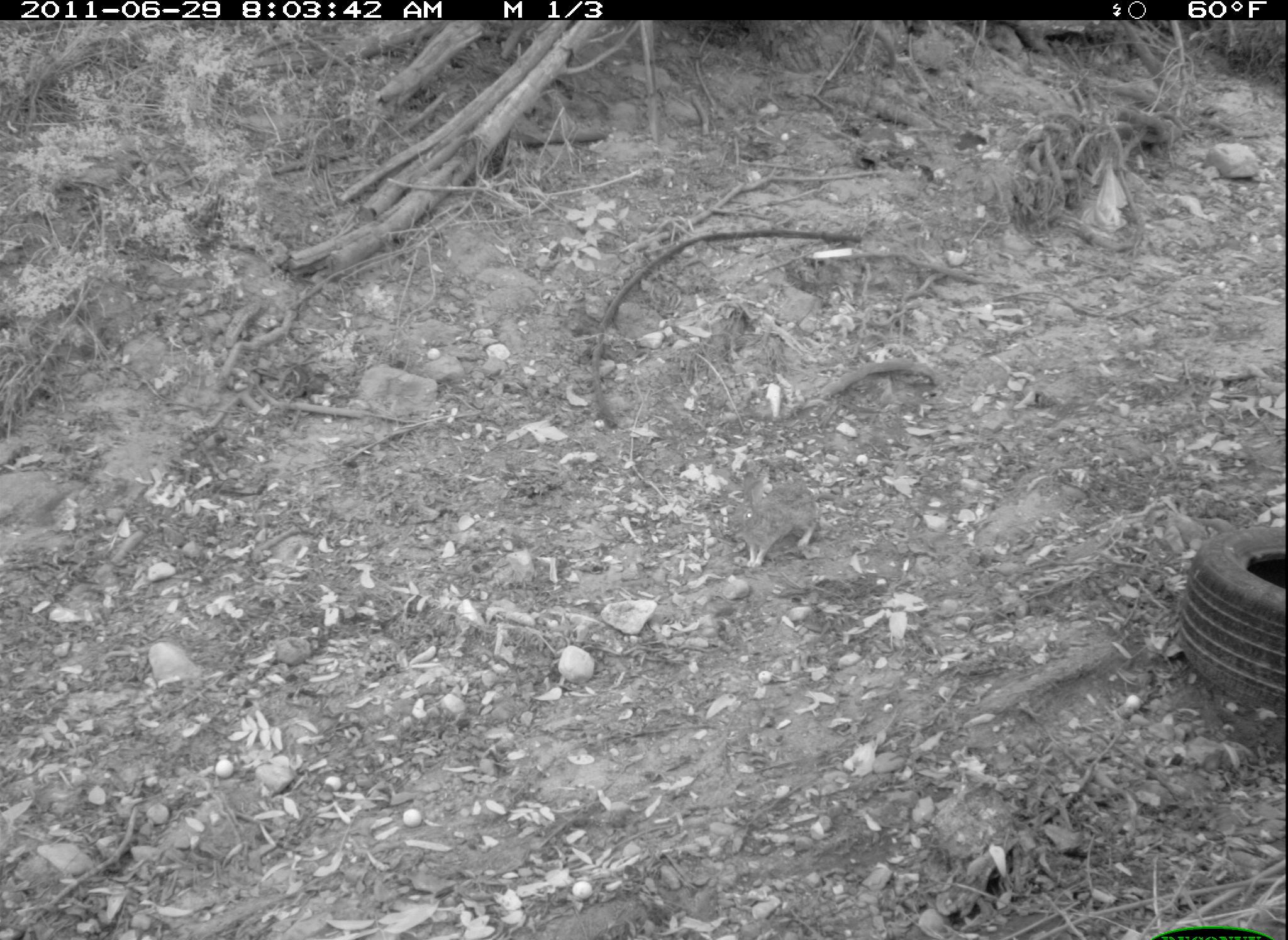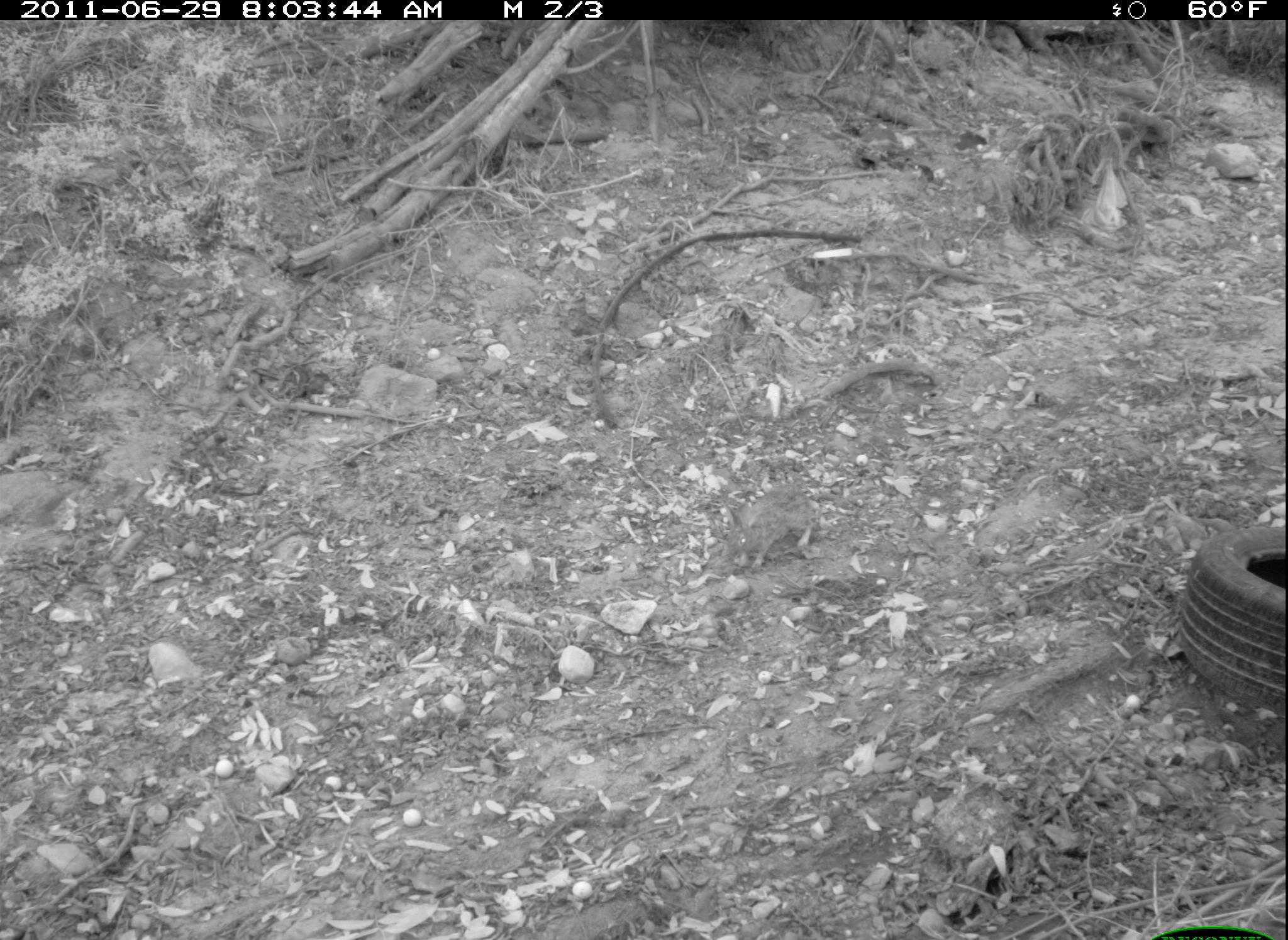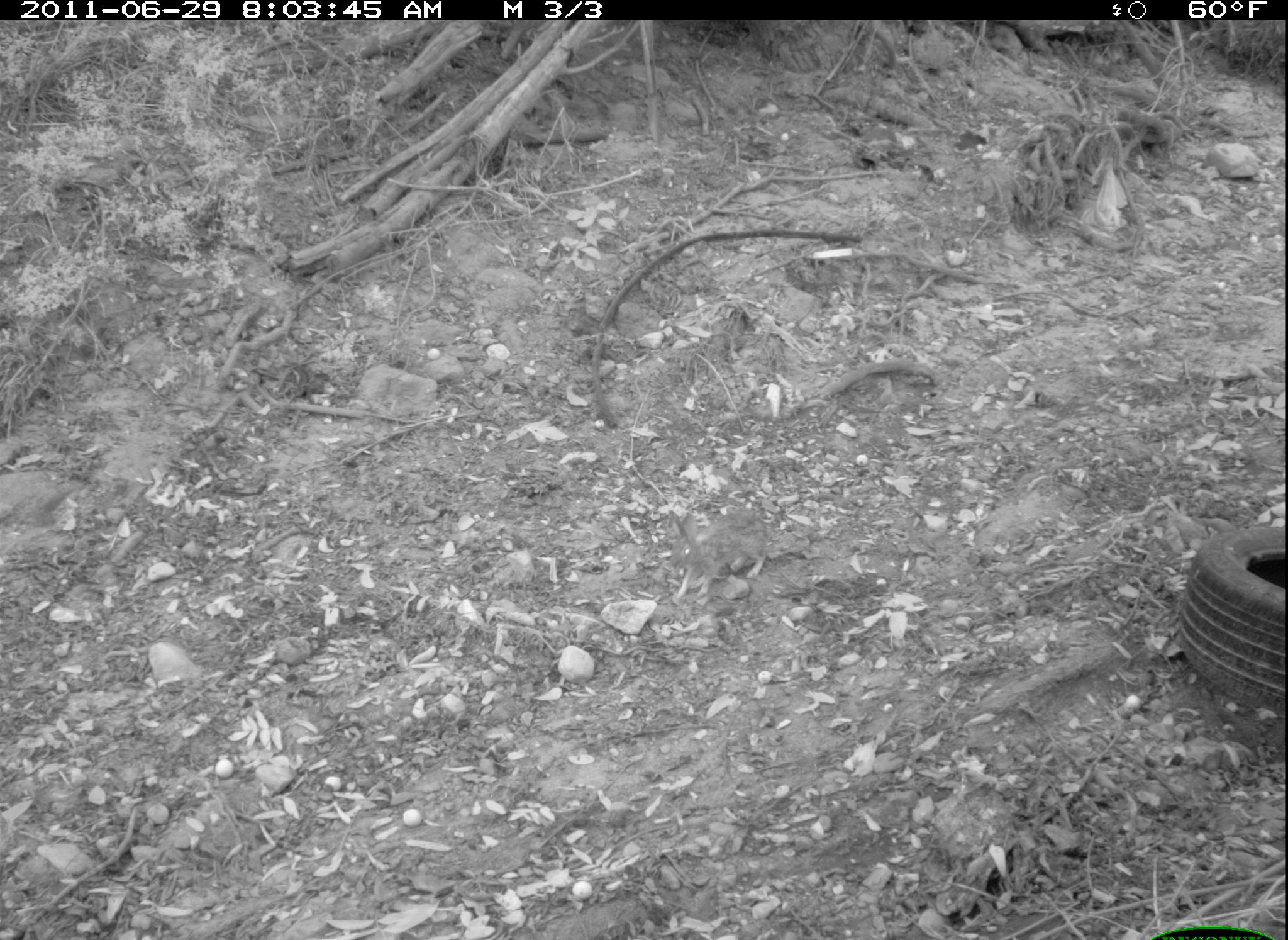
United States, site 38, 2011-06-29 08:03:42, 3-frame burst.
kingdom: Animalia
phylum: Chordata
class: Mammalia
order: Lagomorpha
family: Leporidae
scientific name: Leporidae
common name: rabbits and hares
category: rabbit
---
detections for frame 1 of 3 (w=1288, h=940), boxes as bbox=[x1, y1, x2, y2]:
rabbit: bbox=[720, 453, 843, 577]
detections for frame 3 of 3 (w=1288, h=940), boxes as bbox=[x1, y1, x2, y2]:
rabbit: bbox=[650, 497, 786, 612]